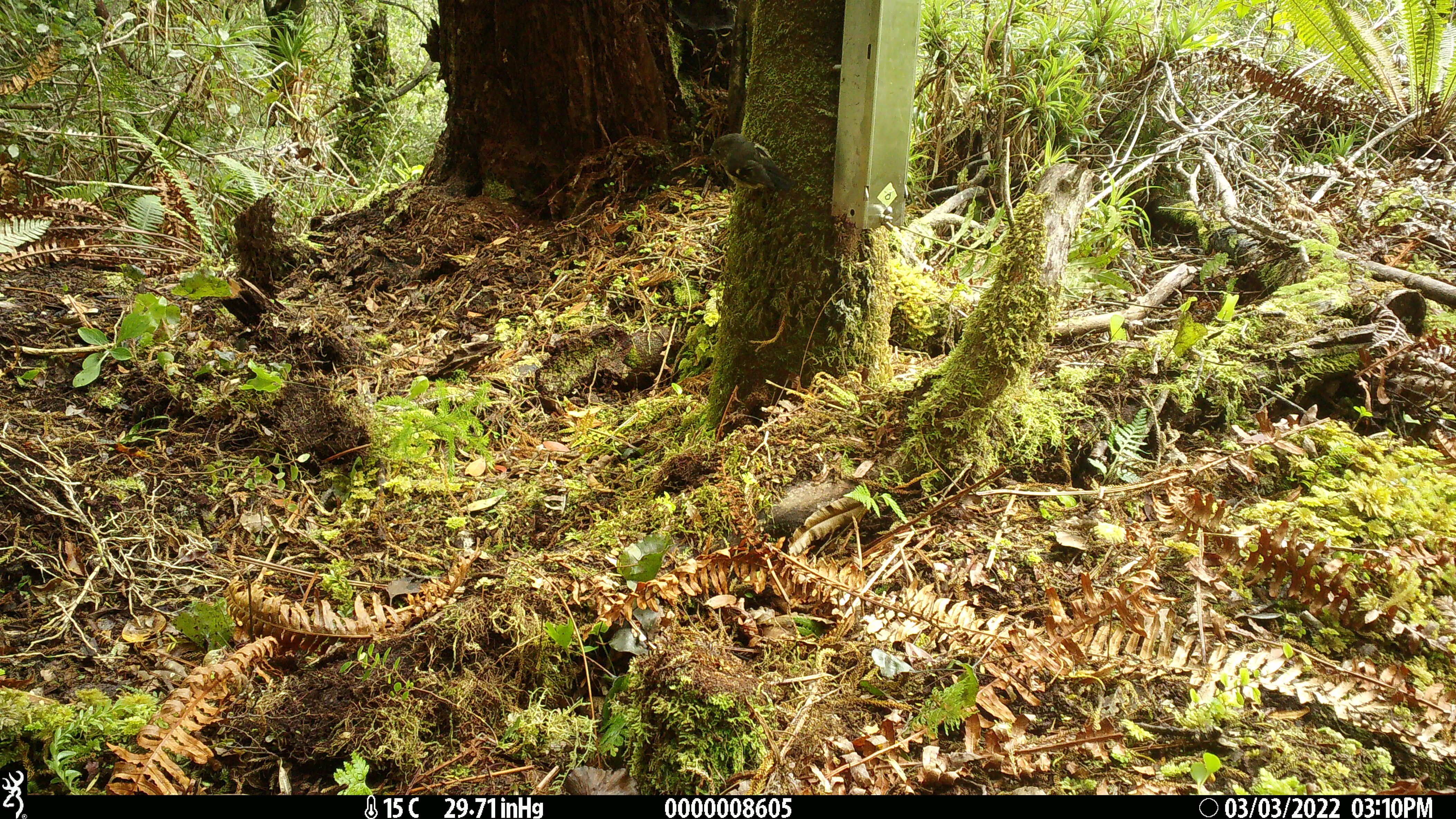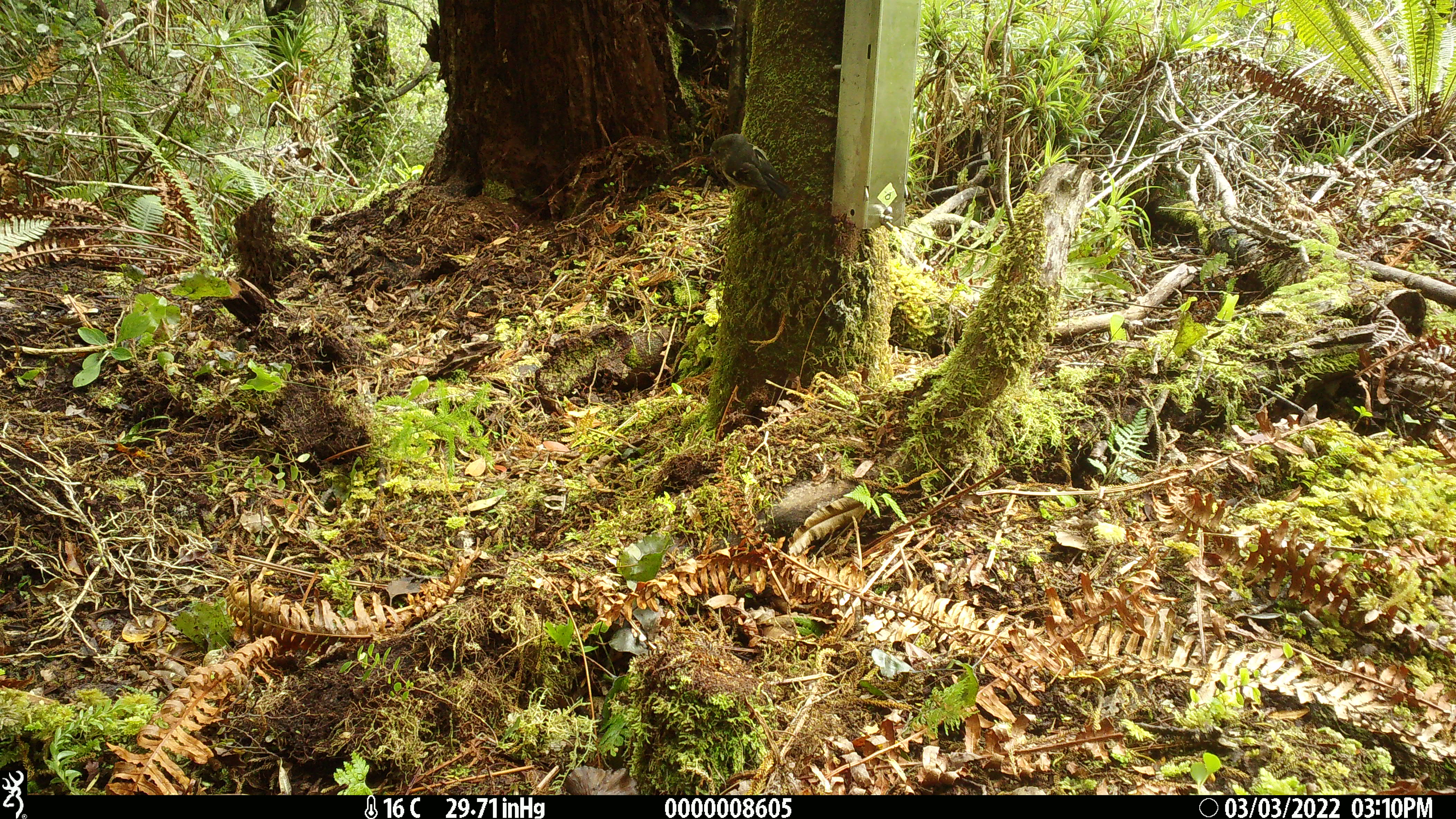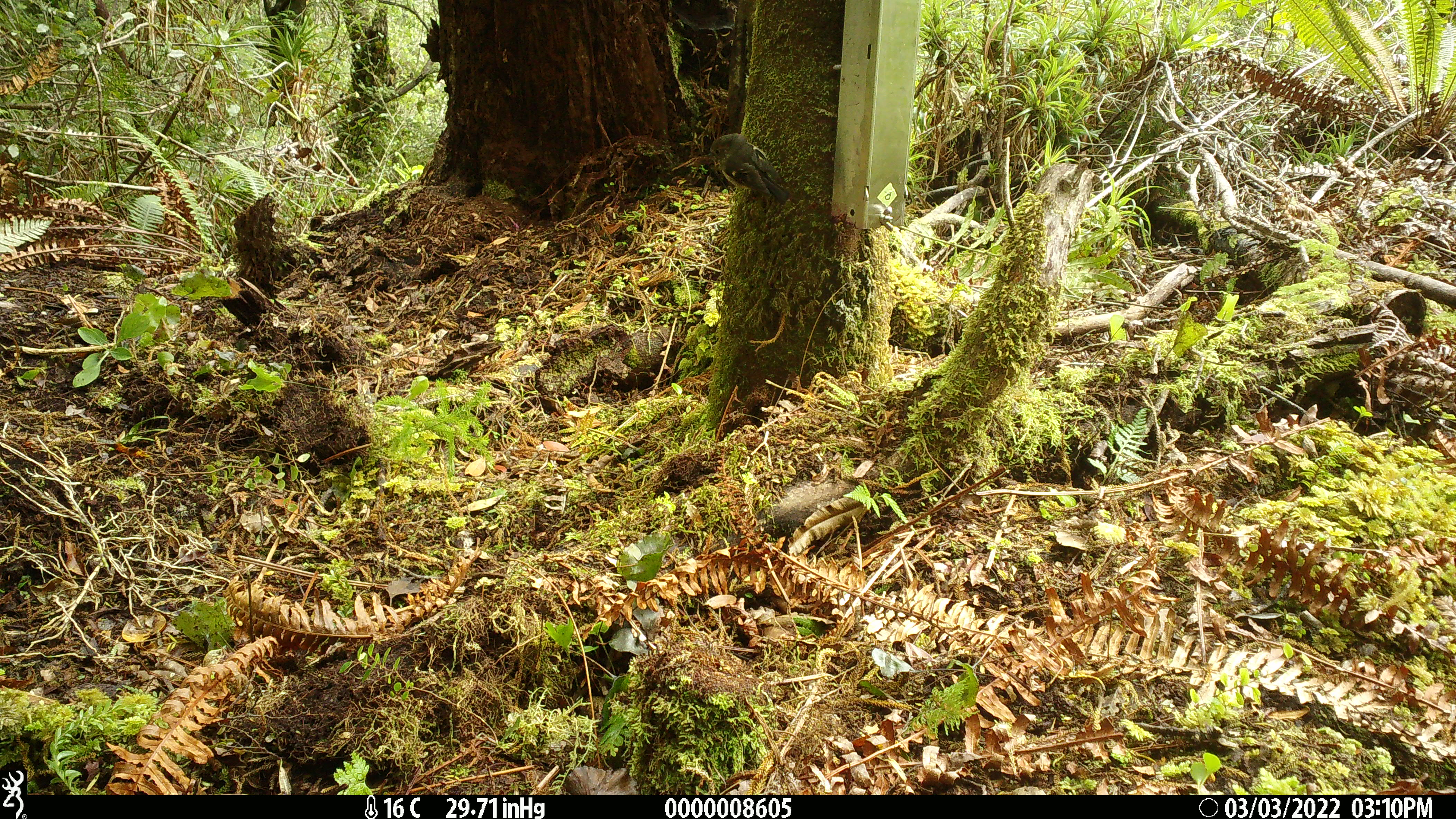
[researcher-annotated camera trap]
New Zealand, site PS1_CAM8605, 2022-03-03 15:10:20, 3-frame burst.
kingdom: Animalia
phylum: Chordata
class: Aves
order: Passeriformes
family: Petroicidae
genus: Petroica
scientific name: Petroica macrocephala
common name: tomtit